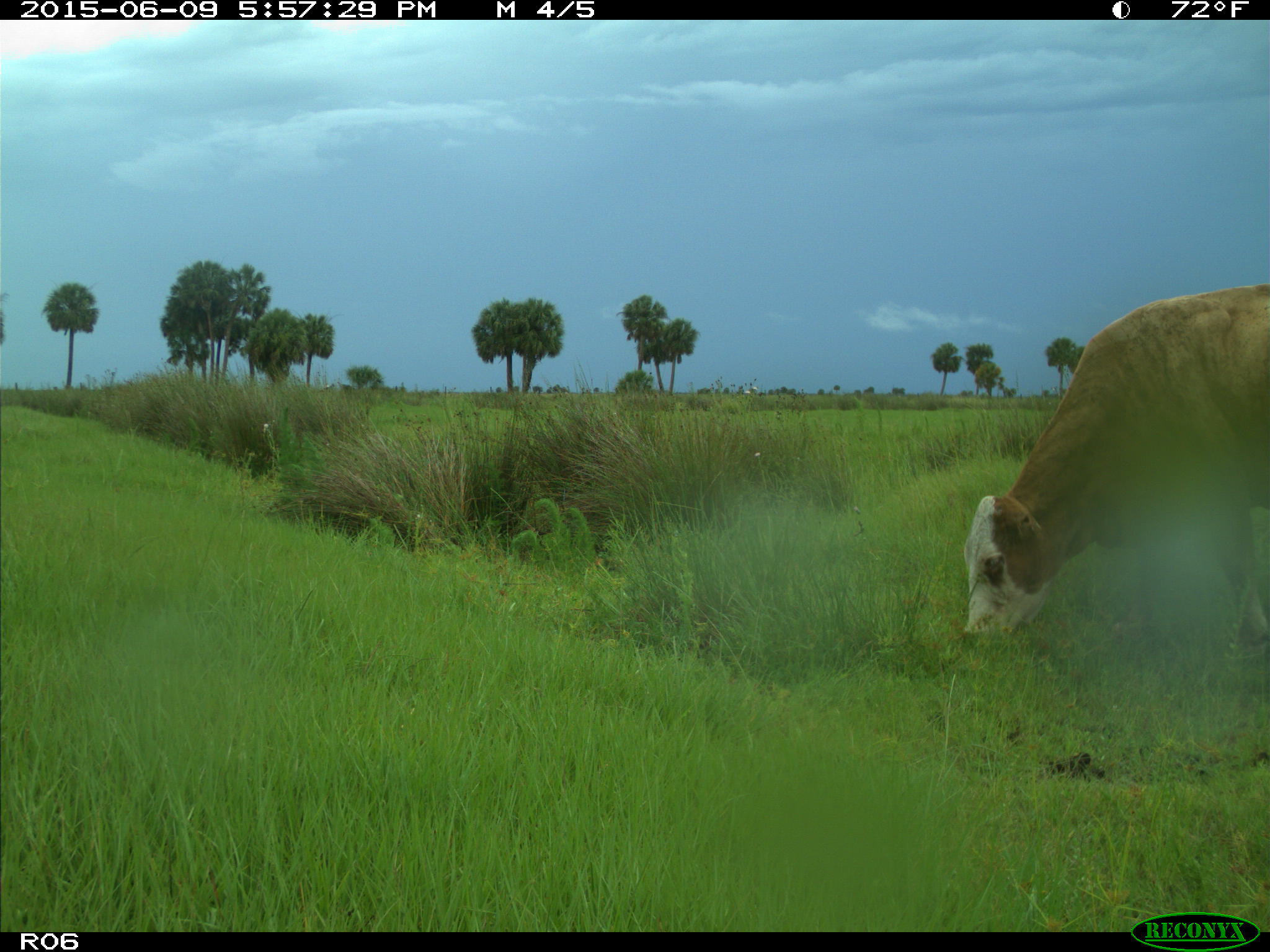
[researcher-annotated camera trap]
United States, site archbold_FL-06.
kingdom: Animalia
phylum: Chordata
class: Mammalia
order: Artiodactyla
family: Bovidae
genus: Bos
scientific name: Bos taurus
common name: domestic cow